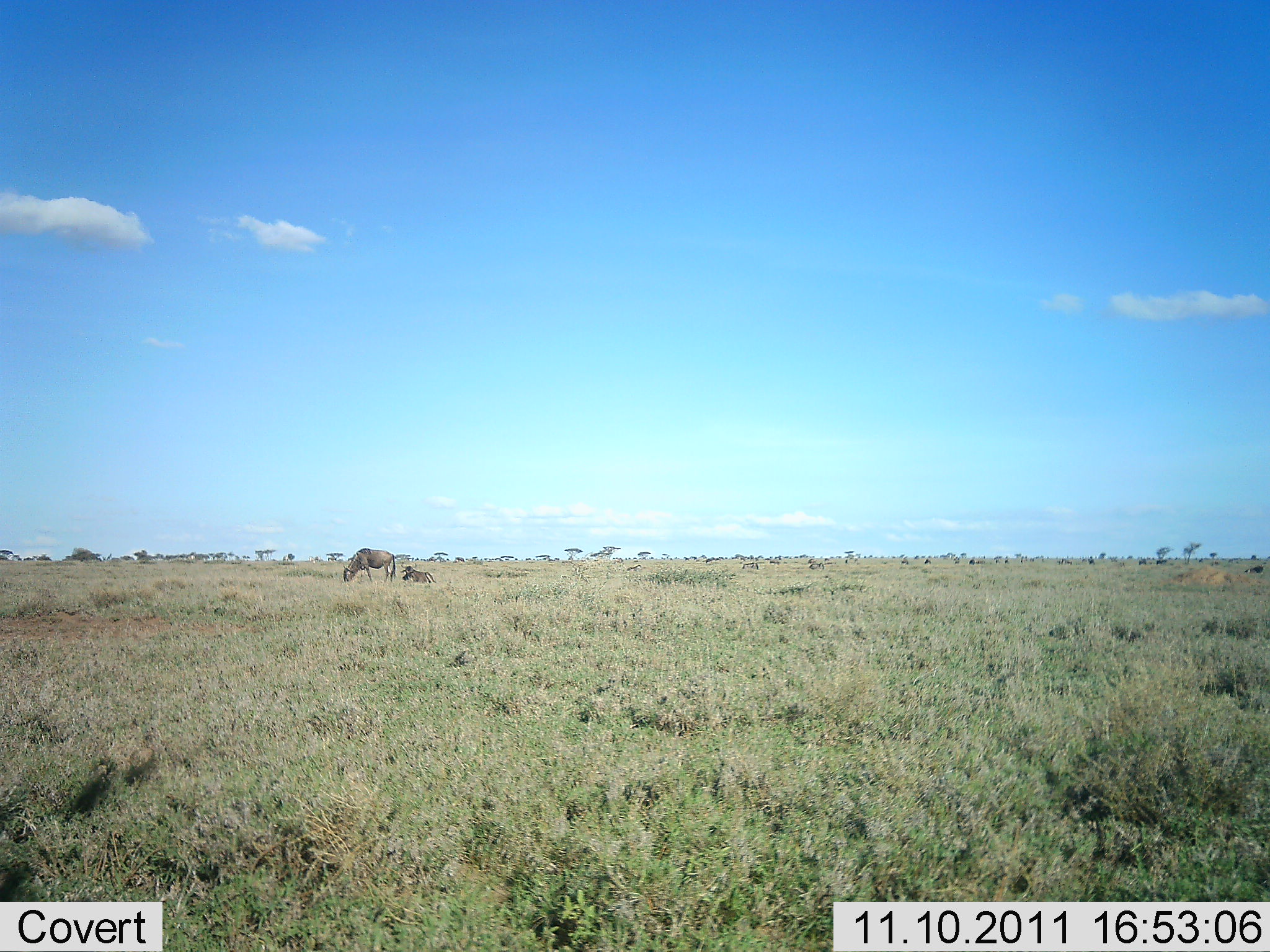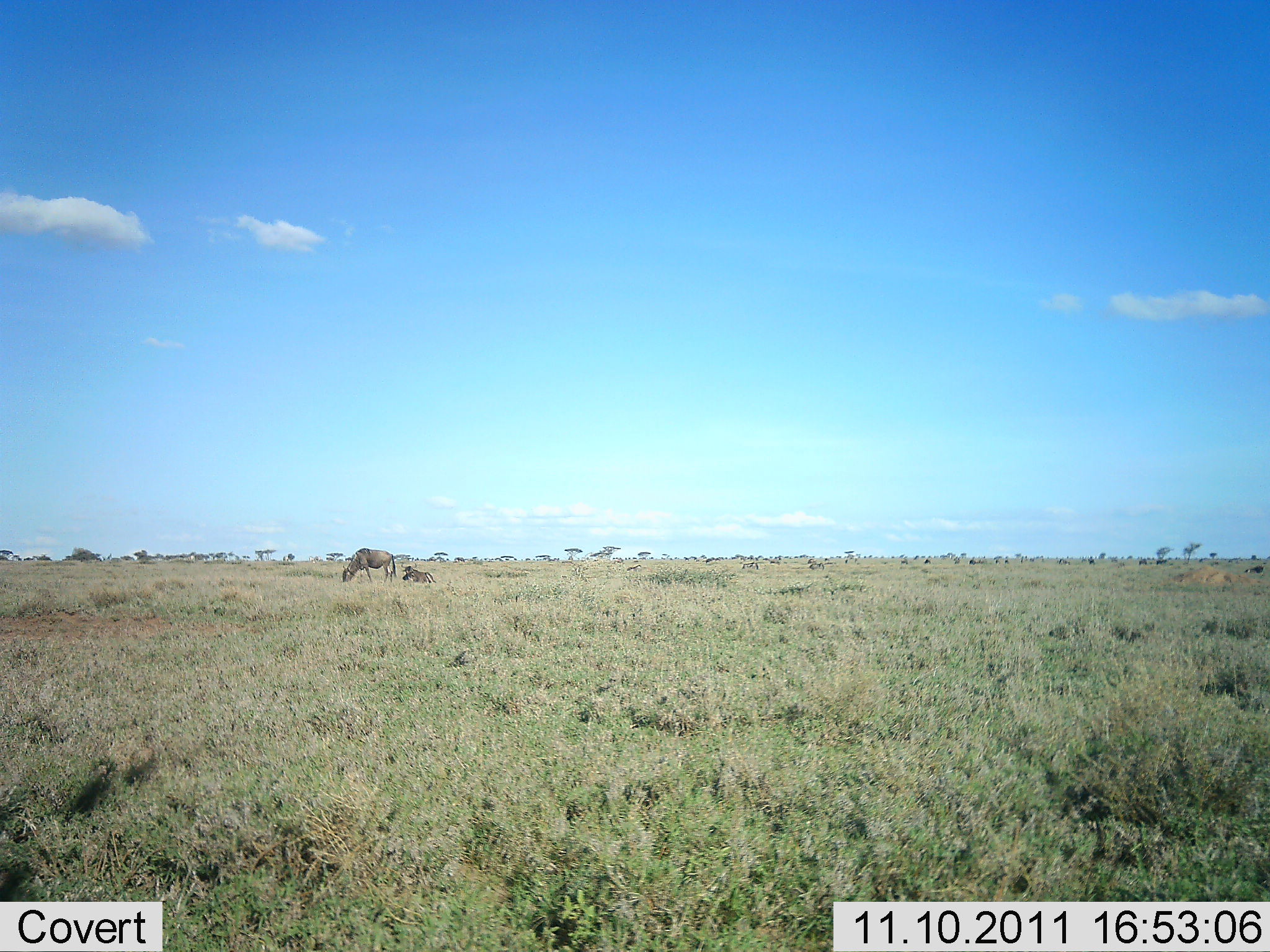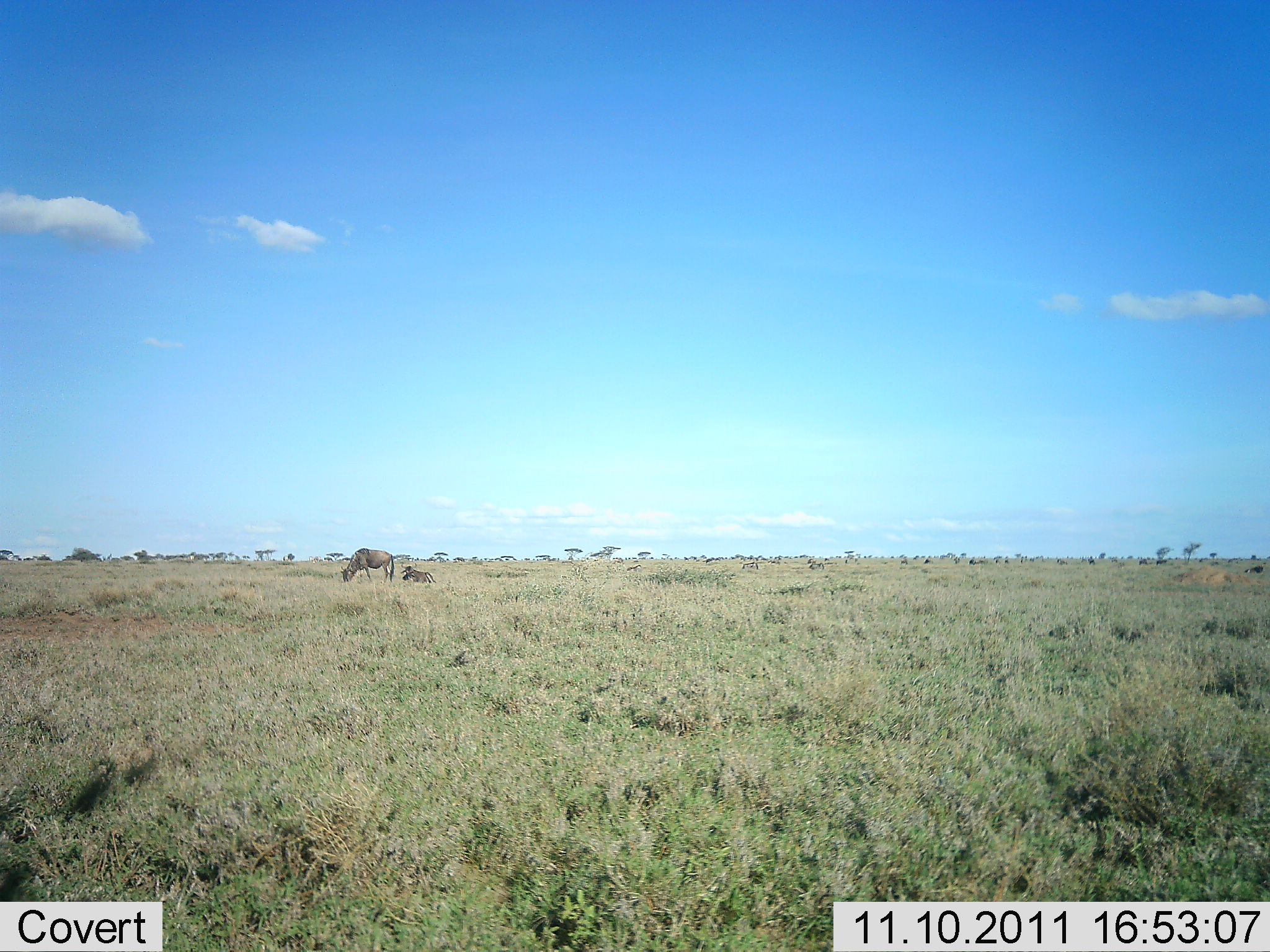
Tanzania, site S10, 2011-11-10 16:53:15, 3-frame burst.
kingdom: Animalia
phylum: Chordata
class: Mammalia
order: Artiodactyla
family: Bovidae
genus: Connochaetes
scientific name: Connochaetes taurinus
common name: blue wildebeest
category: wildebeest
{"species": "wildebeest (blue wildebeest) (Connochaetes taurinus)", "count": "2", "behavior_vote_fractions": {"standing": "9%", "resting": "73%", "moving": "0%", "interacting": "0%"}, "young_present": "27%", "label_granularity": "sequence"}